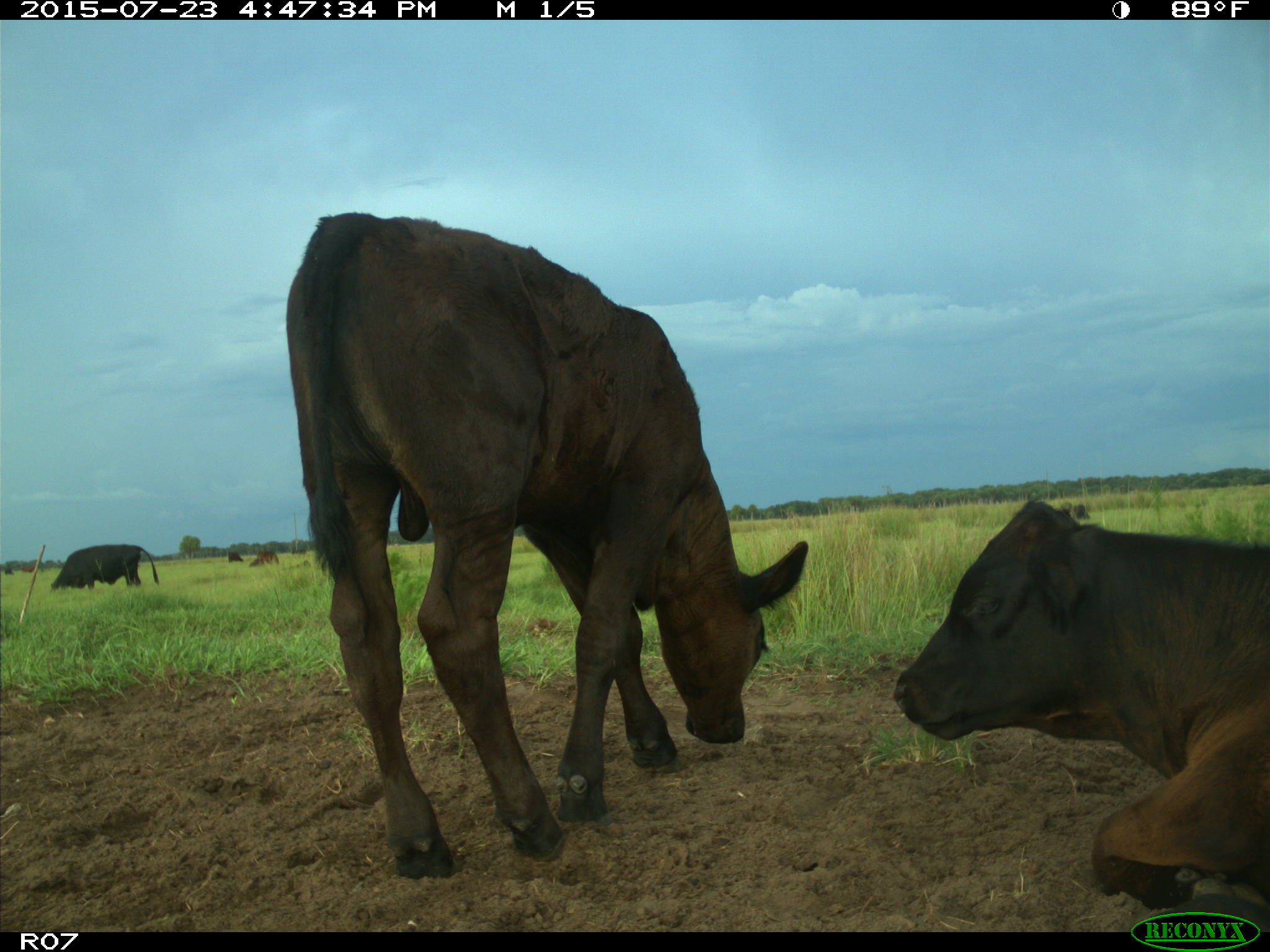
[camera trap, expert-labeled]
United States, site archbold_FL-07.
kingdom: Animalia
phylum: Chordata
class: Mammalia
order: Artiodactyla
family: Bovidae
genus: Bos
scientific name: Bos taurus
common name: domestic cow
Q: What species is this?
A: Bos taurus (domestic cow).